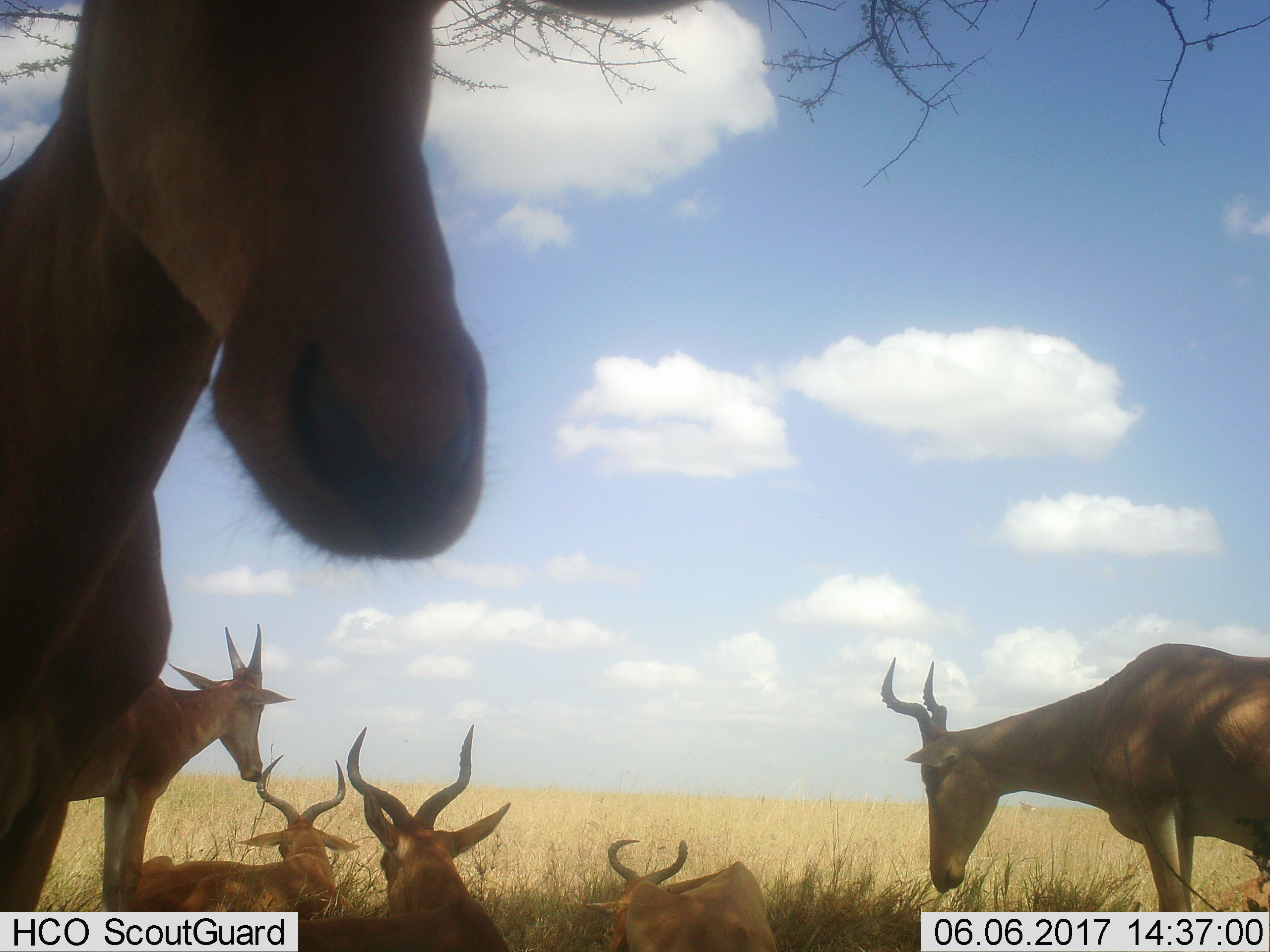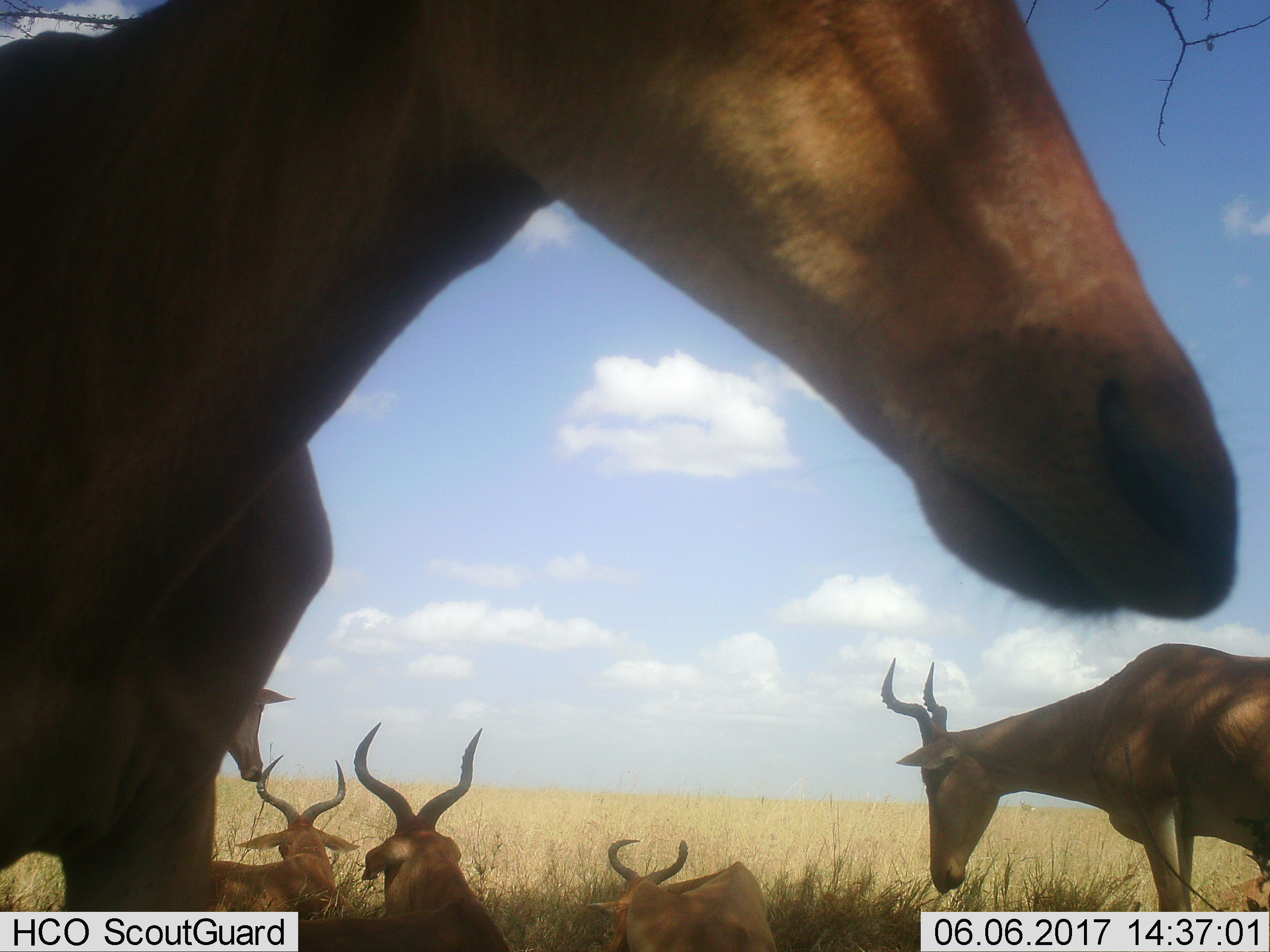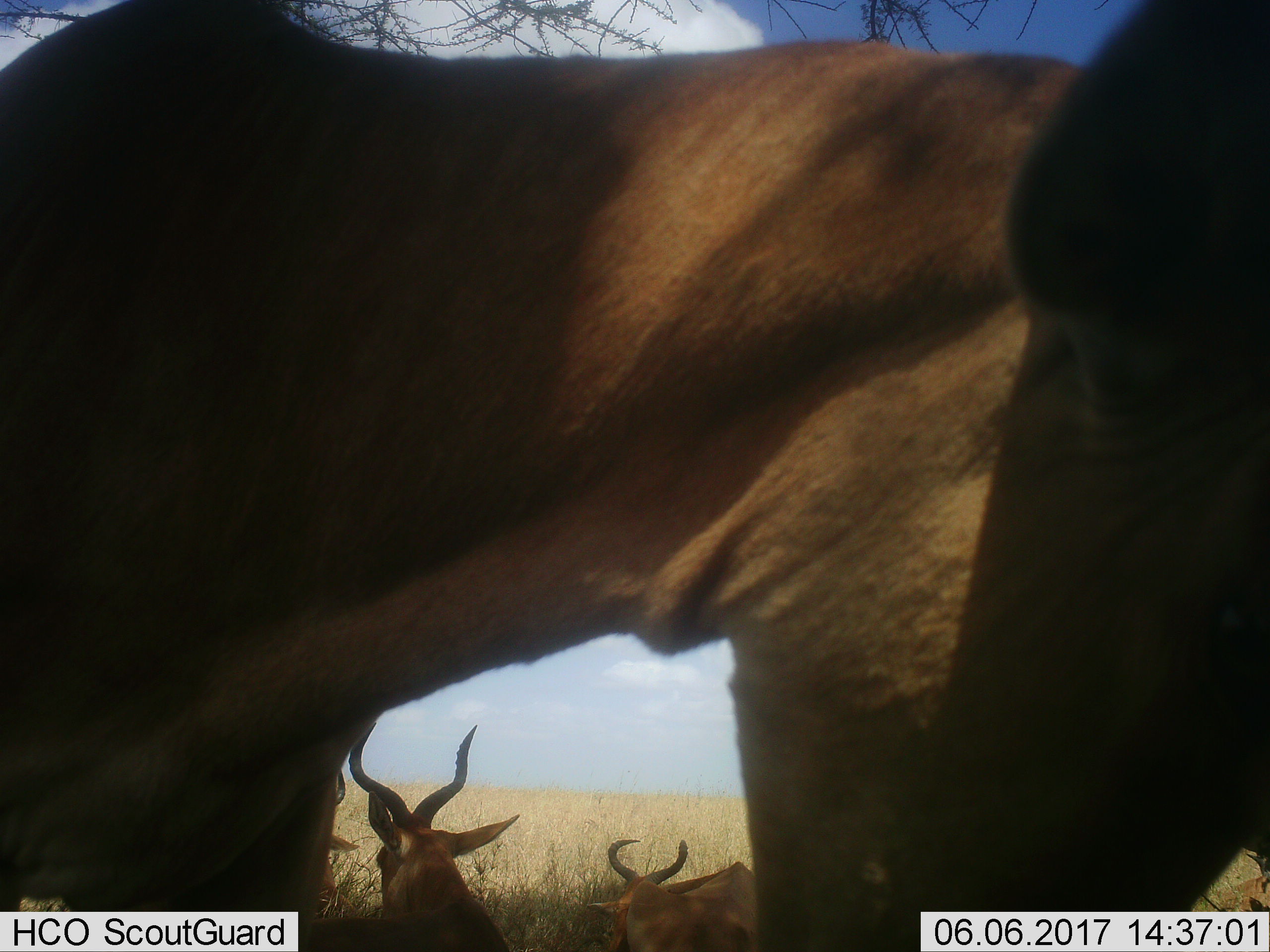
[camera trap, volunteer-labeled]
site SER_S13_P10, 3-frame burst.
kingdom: Animalia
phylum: Chordata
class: Mammalia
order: Artiodactyla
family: Bovidae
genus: Alcelaphus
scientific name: Alcelaphus buselaphus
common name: hartebeest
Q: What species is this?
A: Hartebeest (Alcelaphus buselaphus).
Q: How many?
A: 6.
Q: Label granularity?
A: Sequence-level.